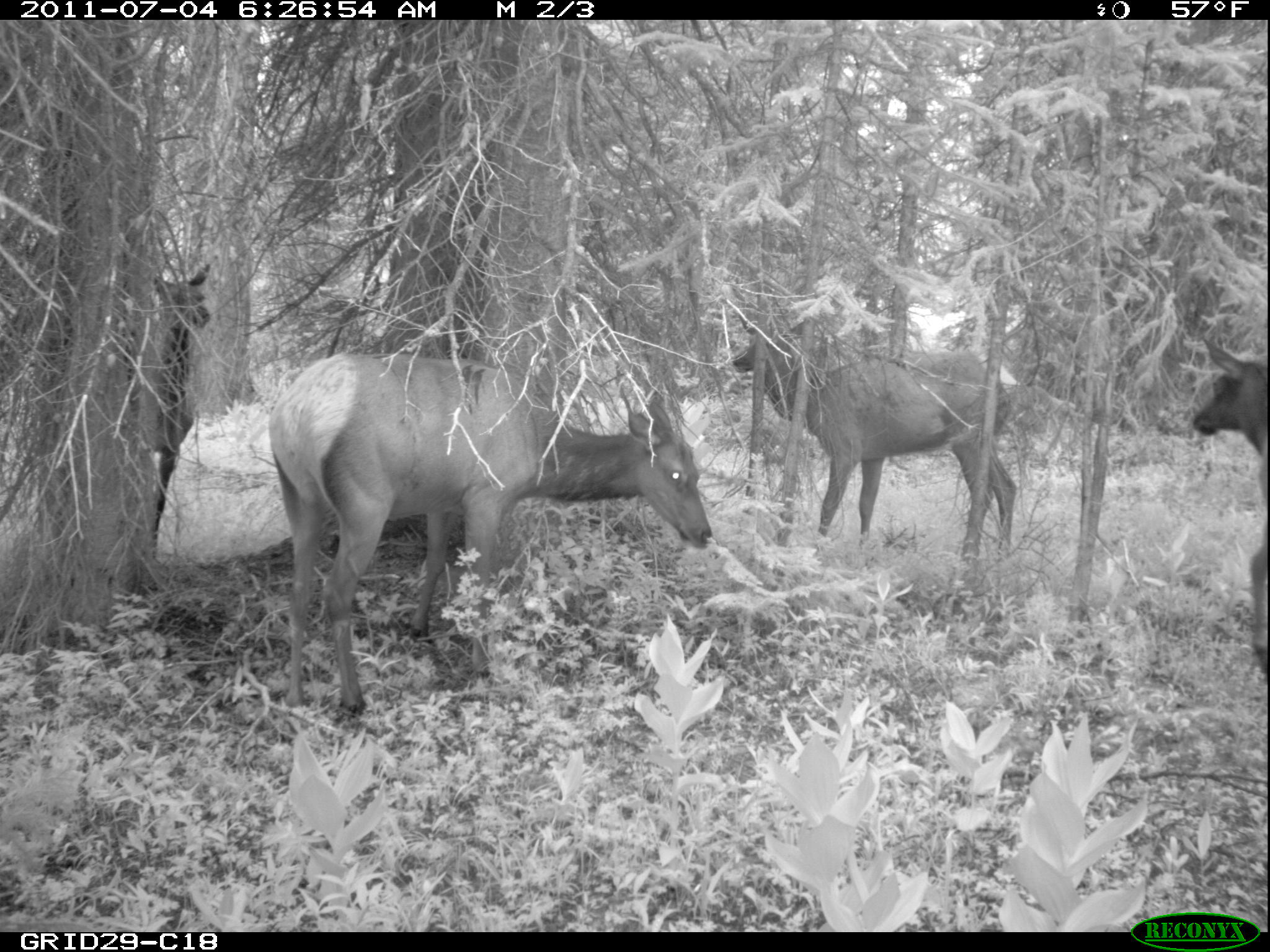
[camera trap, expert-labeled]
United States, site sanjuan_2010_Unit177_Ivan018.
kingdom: Animalia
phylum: Chordata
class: Mammalia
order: Artiodactyla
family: Cervidae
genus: Cervus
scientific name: Cervus elaphus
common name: red deer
Cervus elaphus (red deer).